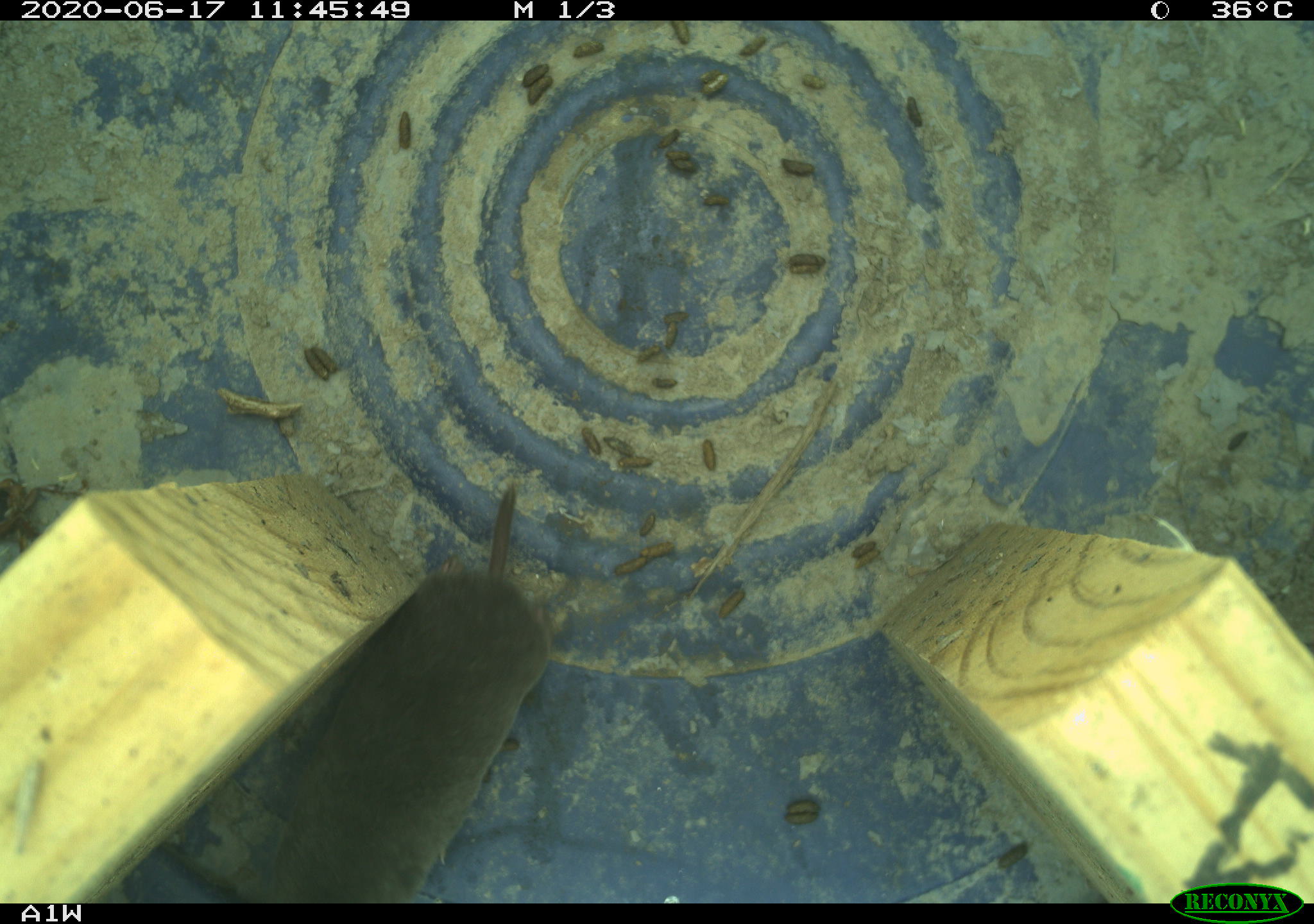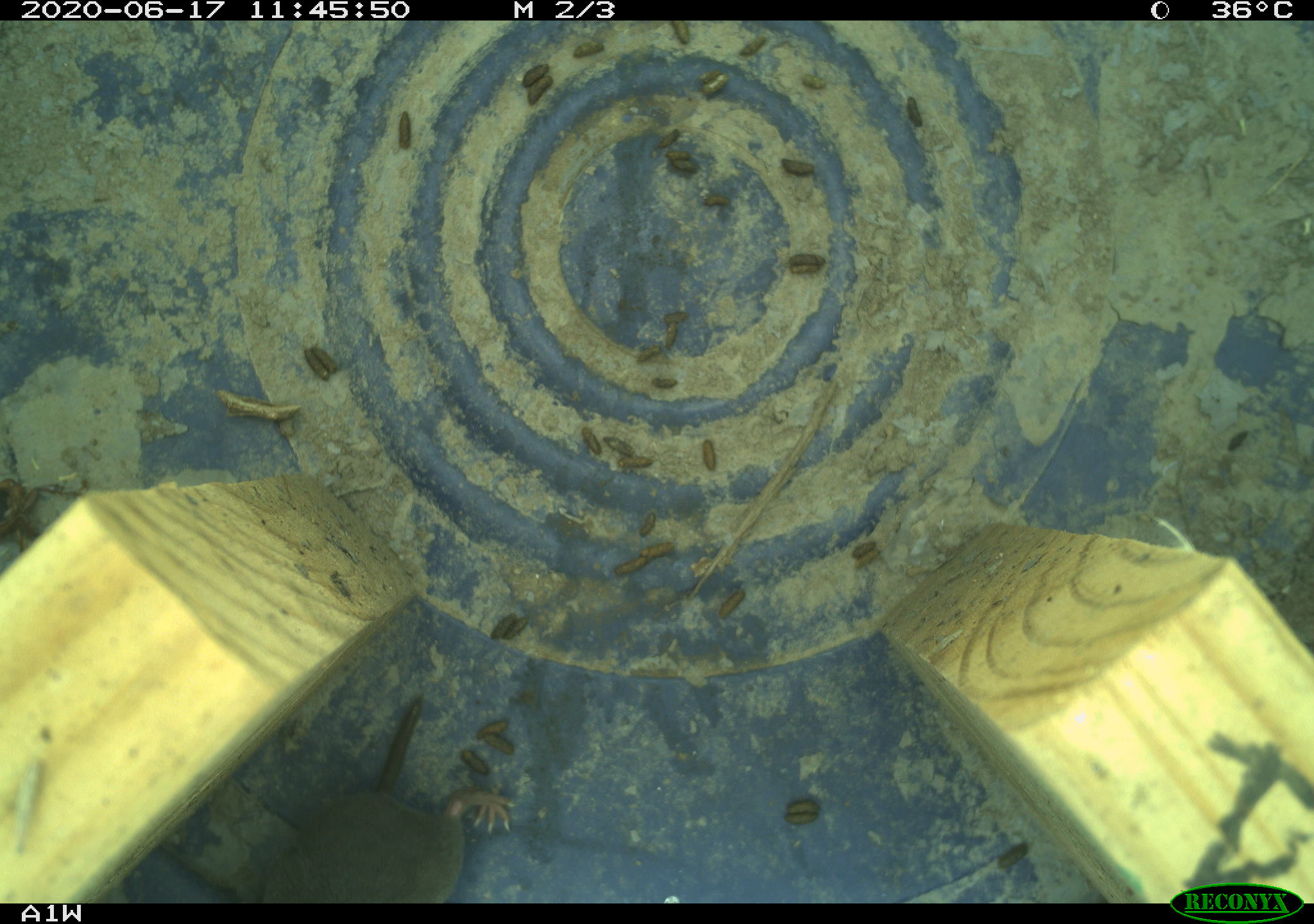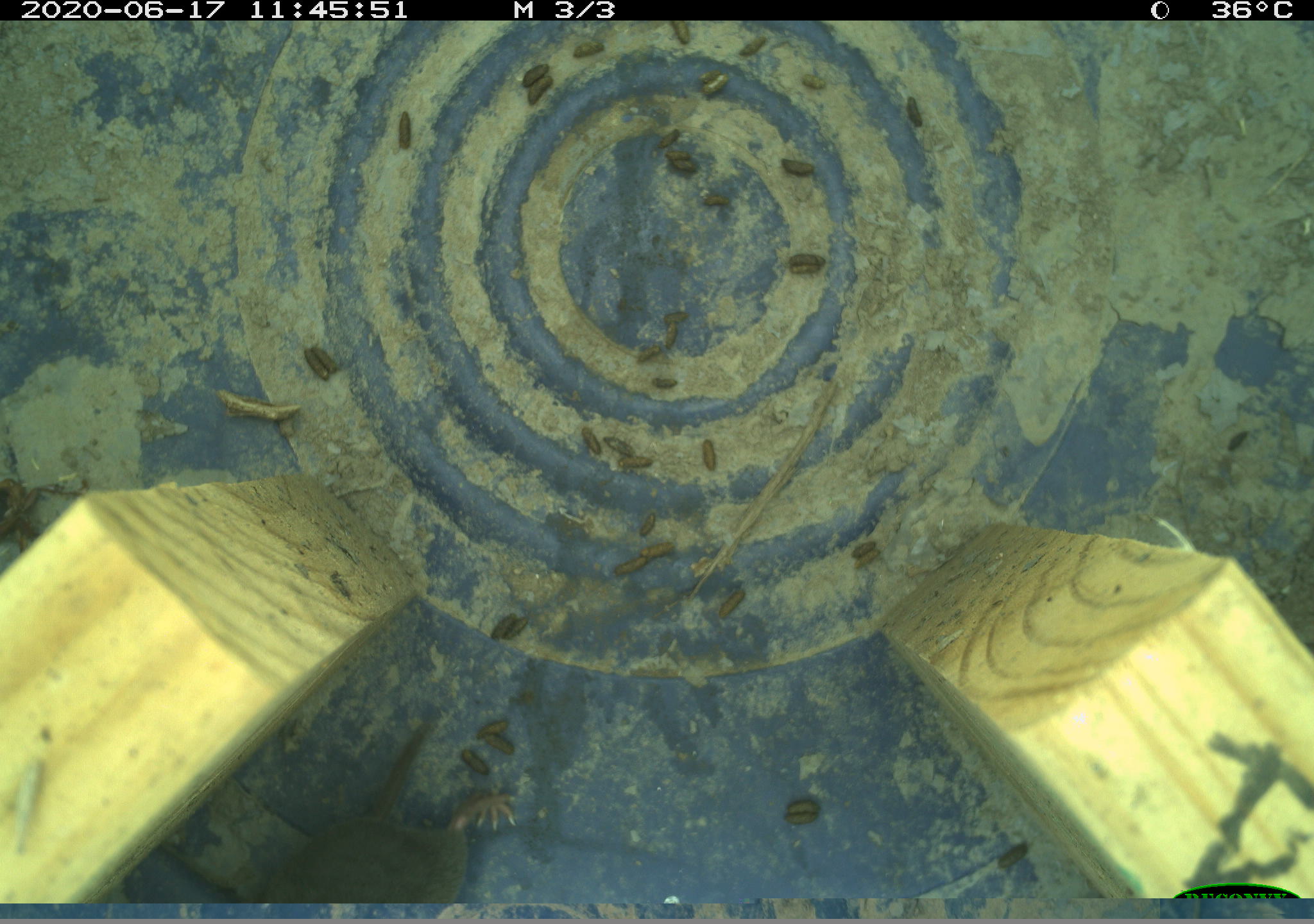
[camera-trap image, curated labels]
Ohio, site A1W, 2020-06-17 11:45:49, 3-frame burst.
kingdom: Animalia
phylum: Chordata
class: Mammalia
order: Rodentia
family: Cricetidae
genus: Microtus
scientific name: Microtus pennsylvanicus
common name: meadow vole